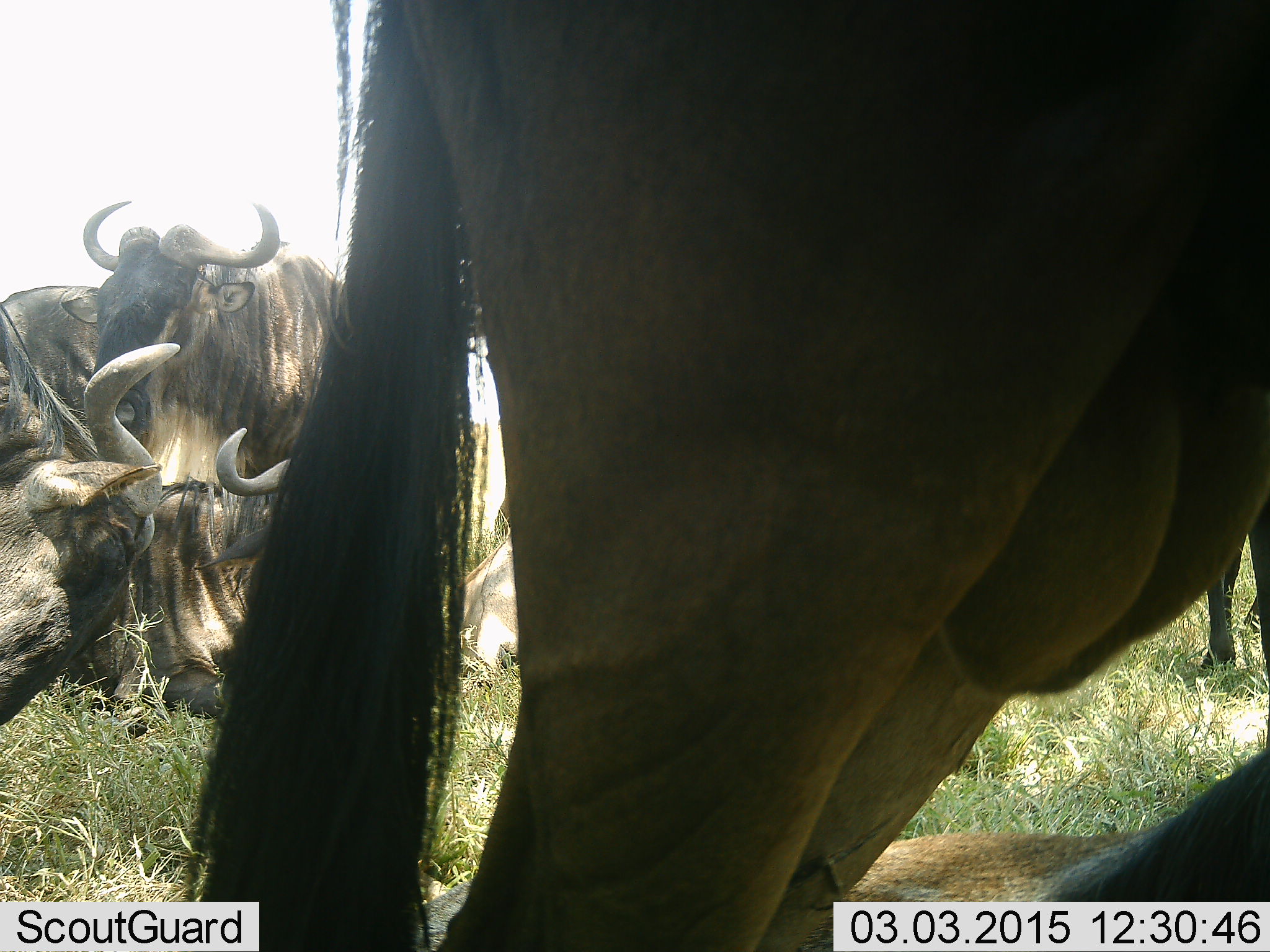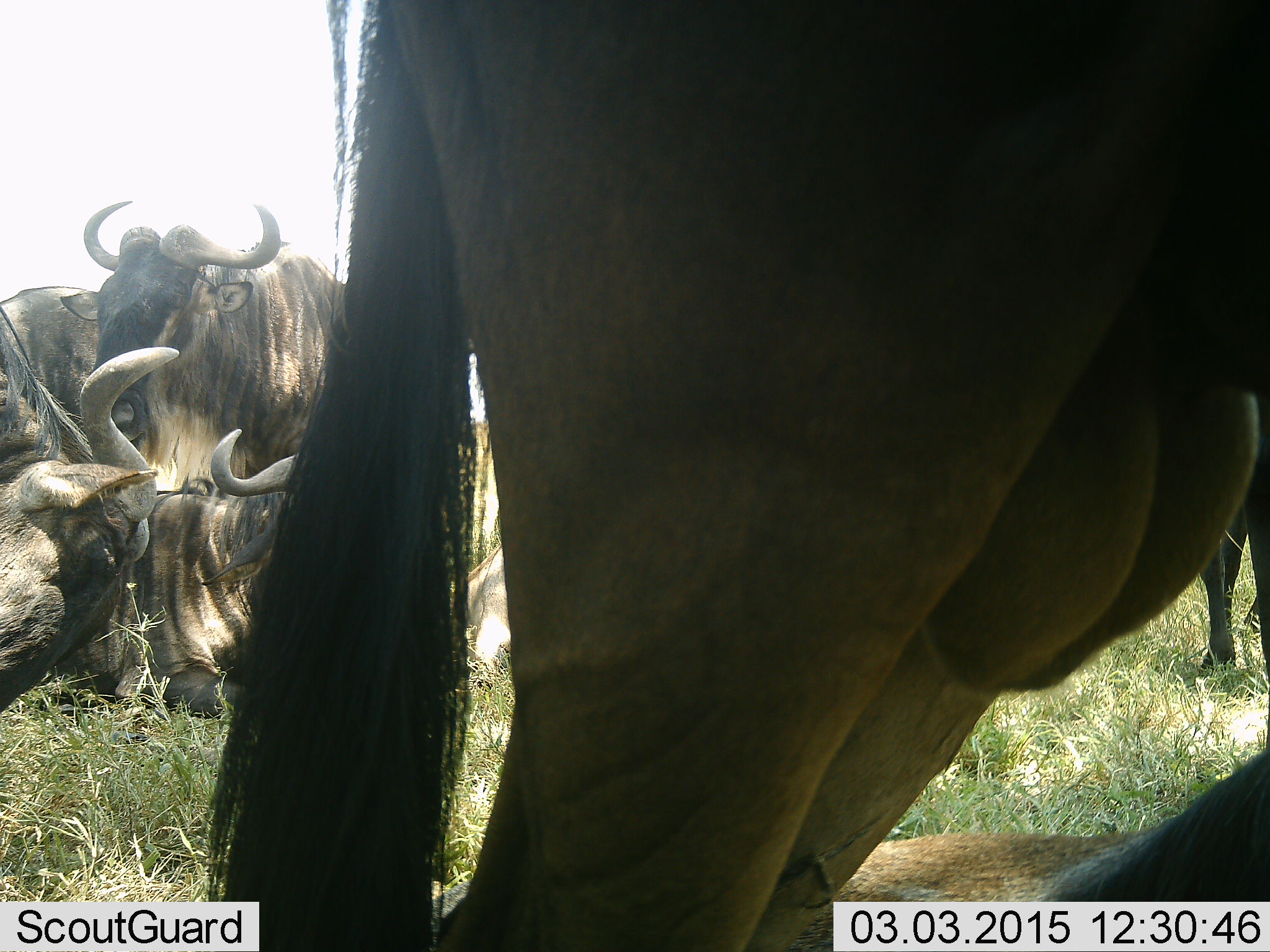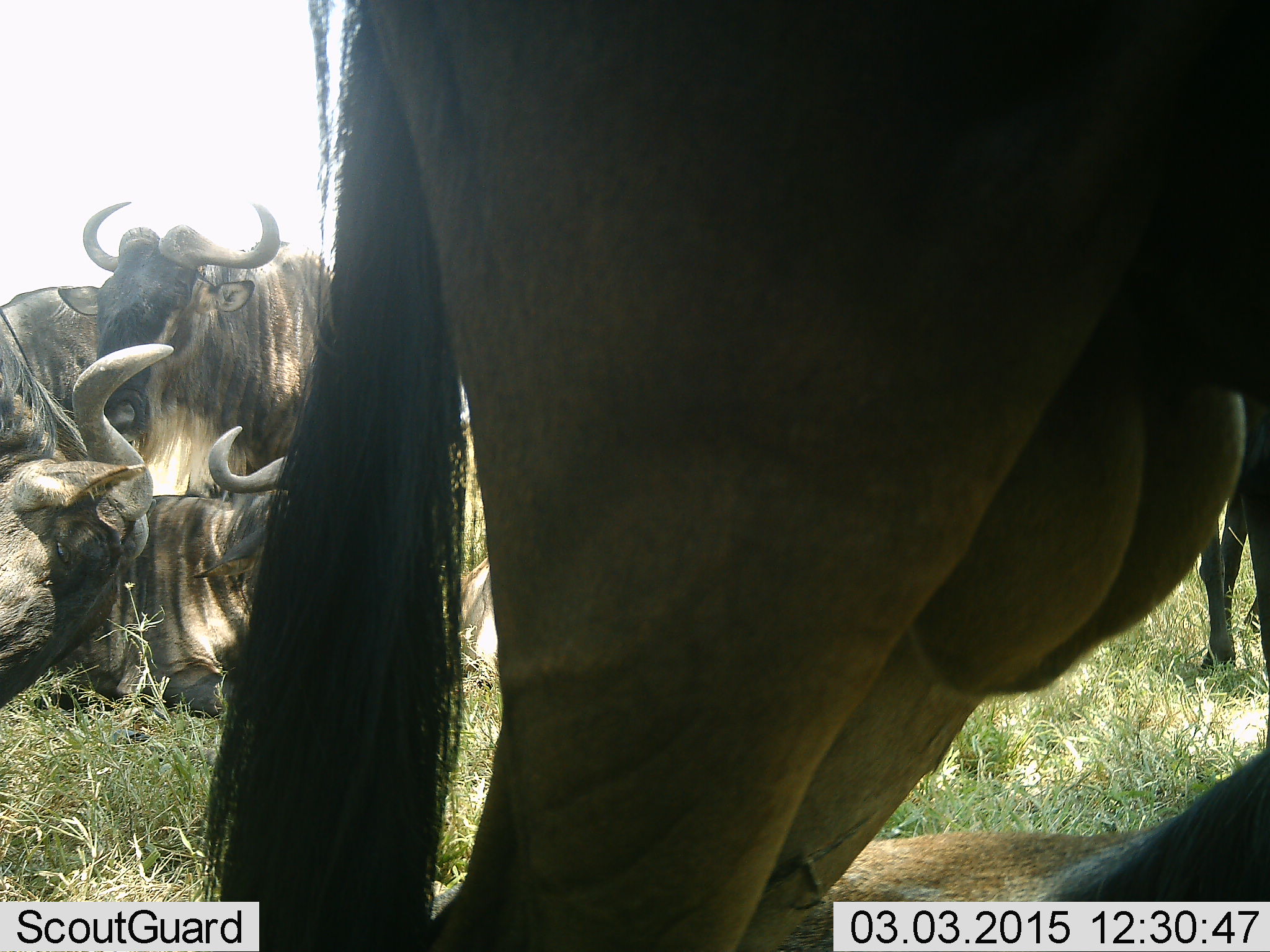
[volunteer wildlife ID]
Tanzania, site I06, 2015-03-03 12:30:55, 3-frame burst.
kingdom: Animalia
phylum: Chordata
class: Mammalia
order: Artiodactyla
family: Bovidae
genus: Connochaetes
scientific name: Connochaetes taurinus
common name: blue wildebeest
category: wildebeest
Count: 6.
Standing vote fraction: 80%.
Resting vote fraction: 90%.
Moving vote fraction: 0%.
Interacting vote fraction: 20%.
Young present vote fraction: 0%.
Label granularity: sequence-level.